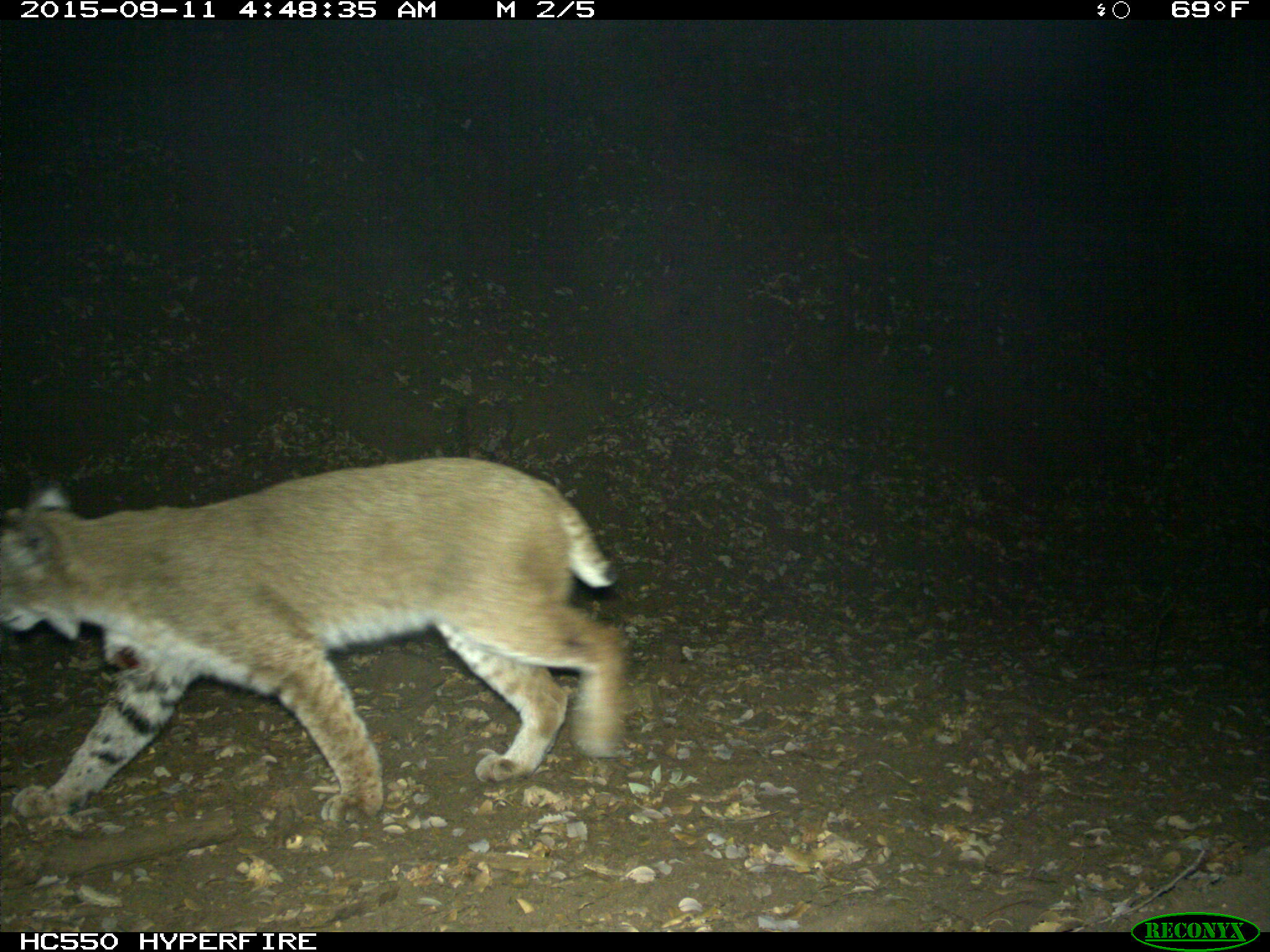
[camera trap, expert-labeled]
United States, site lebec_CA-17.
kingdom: Animalia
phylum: Chordata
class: Mammalia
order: Carnivora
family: Felidae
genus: Lynx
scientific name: Lynx rufus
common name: bobcat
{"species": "Lynx rufus (bobcat)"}